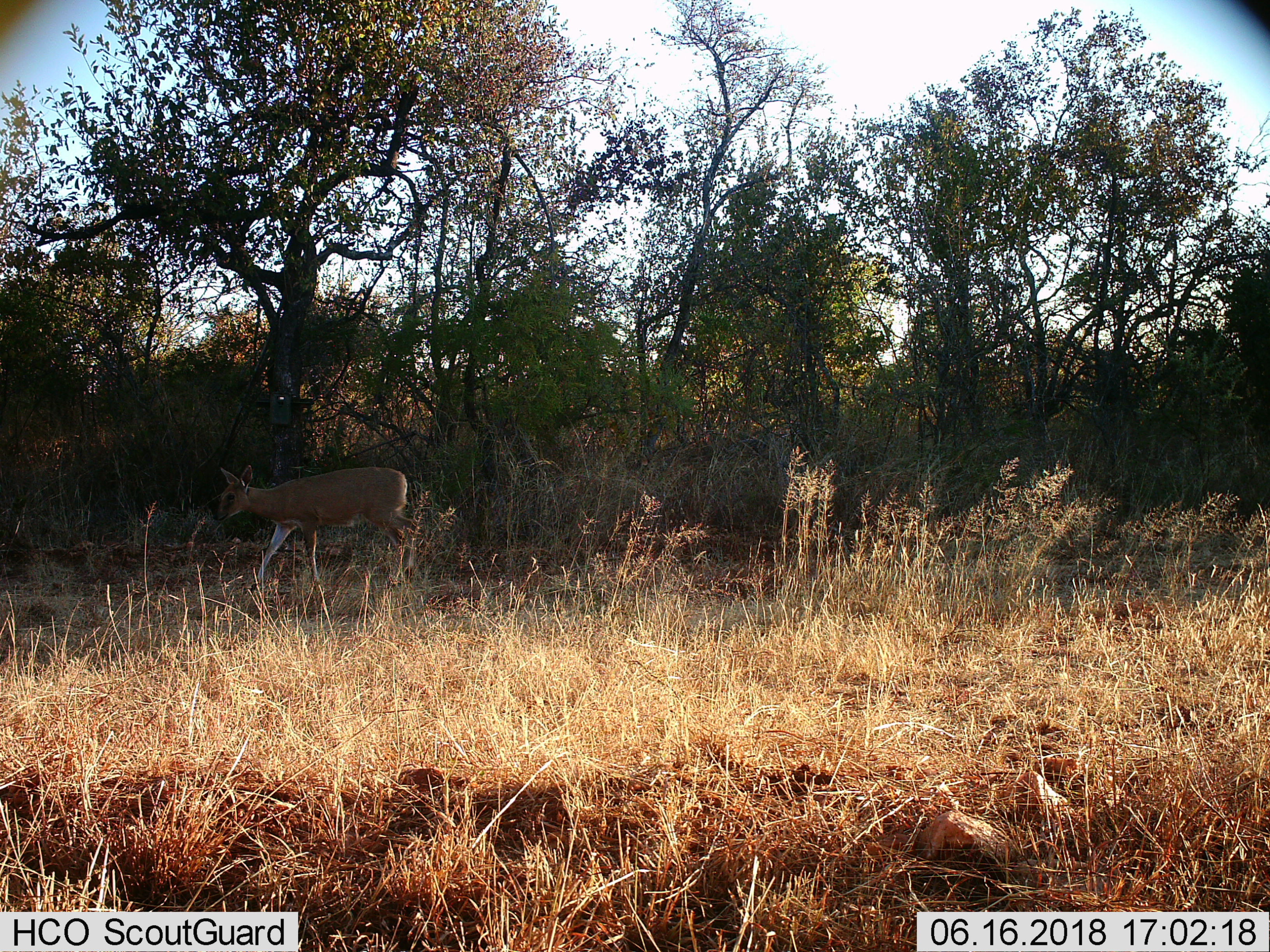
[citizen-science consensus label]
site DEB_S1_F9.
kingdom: Animalia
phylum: Chordata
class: Mammalia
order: Artiodactyla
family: Bovidae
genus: Sylvicapra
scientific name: Sylvicapra grimmia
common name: common duiker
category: duikercommongrey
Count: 1.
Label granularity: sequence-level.